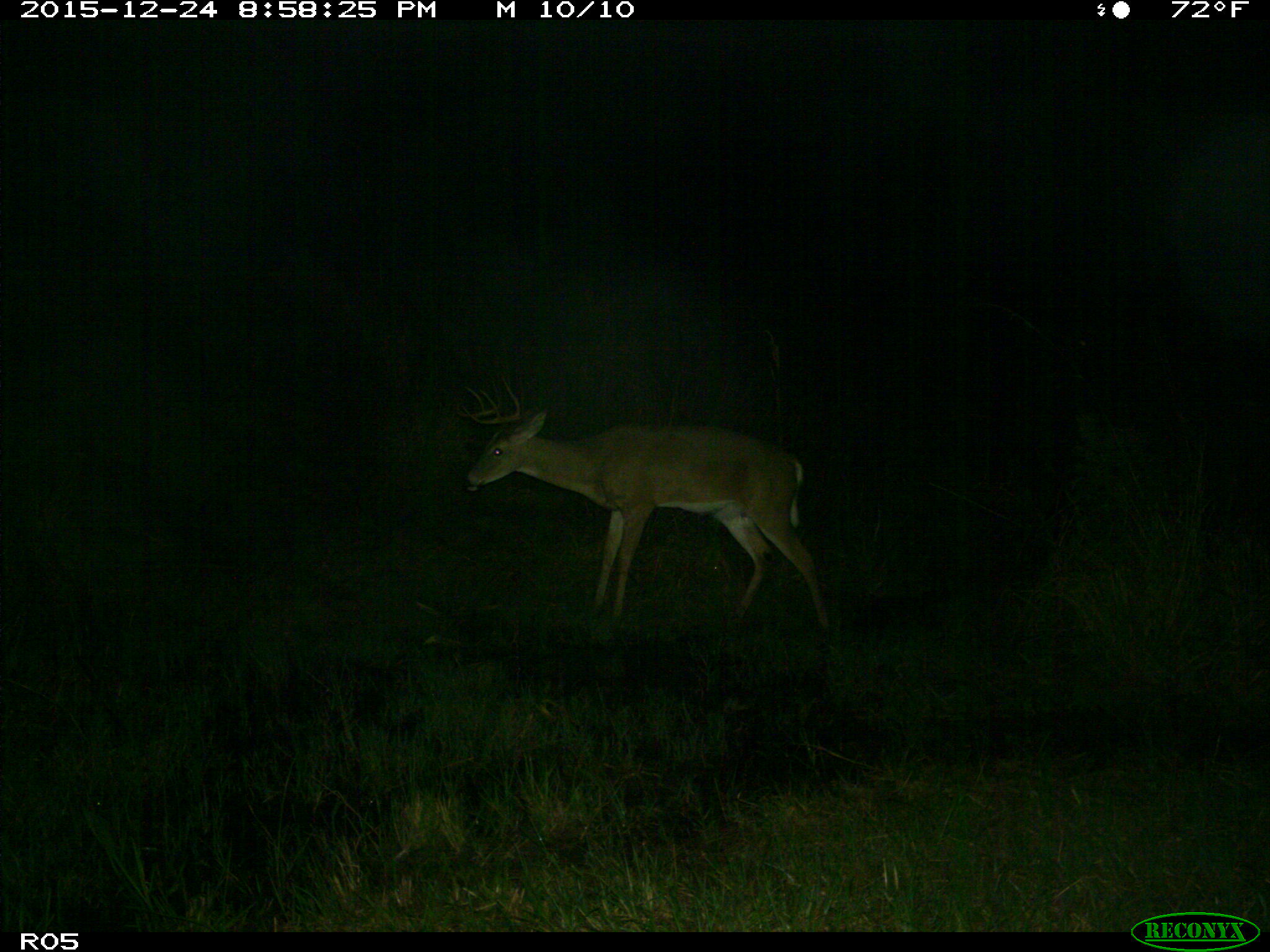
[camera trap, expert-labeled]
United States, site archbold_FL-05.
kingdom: Animalia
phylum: Chordata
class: Mammalia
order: Artiodactyla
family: Cervidae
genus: Odocoileus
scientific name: Odocoileus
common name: deer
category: unidentified deer